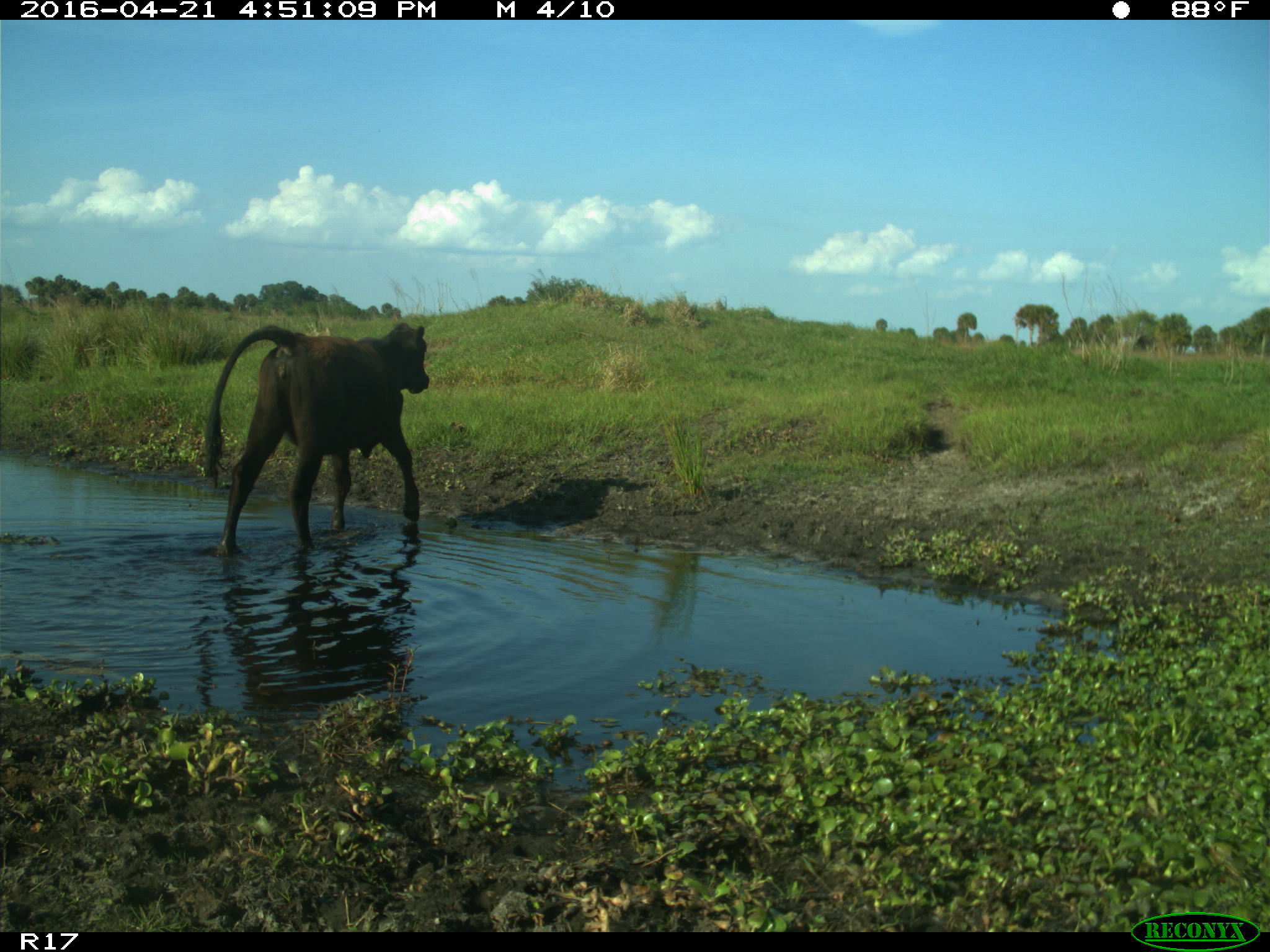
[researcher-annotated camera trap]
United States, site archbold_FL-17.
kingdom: Animalia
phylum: Chordata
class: Mammalia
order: Artiodactyla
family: Bovidae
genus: Bos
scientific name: Bos taurus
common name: domestic cow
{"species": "Bos taurus (domestic cow)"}